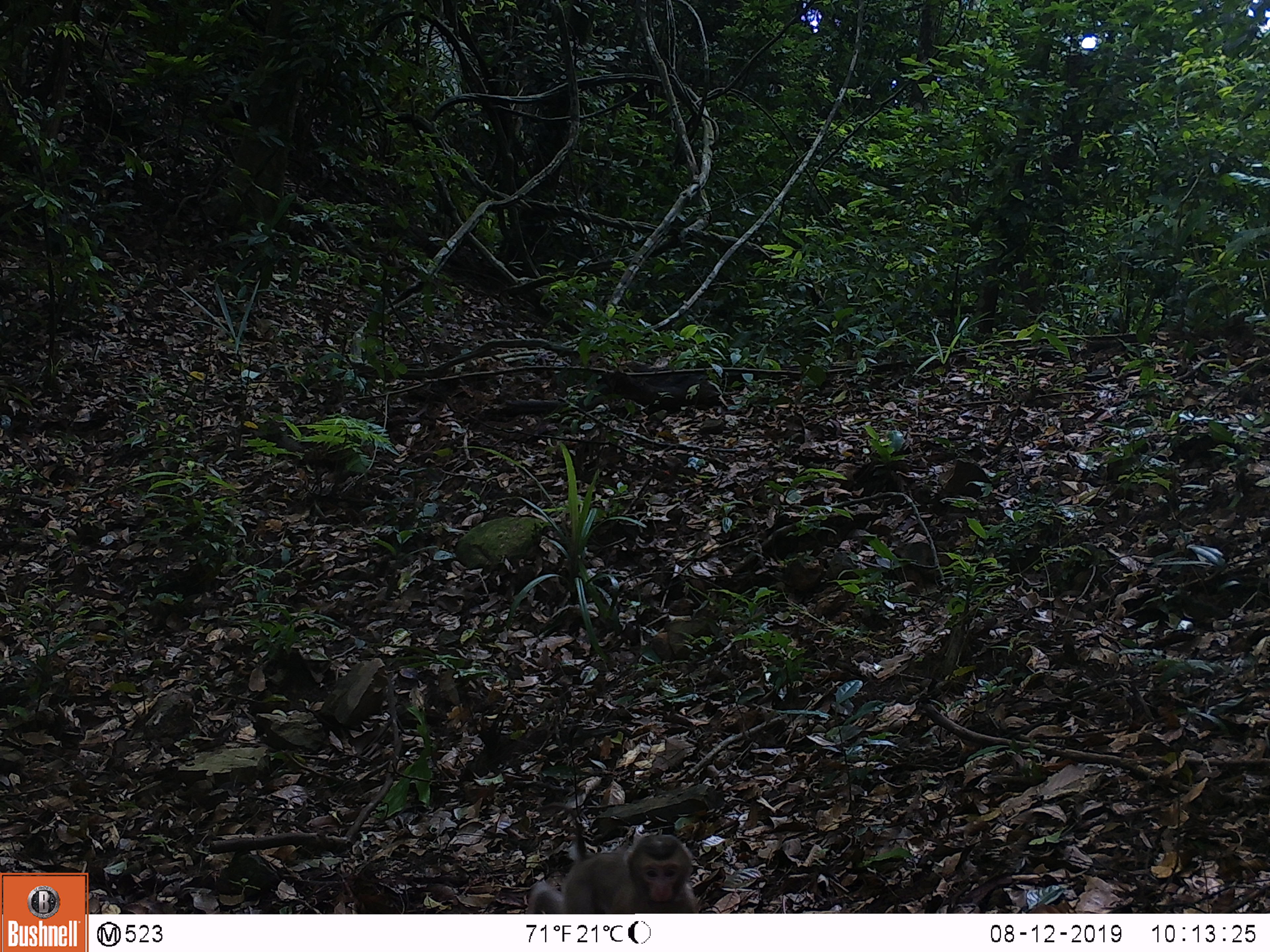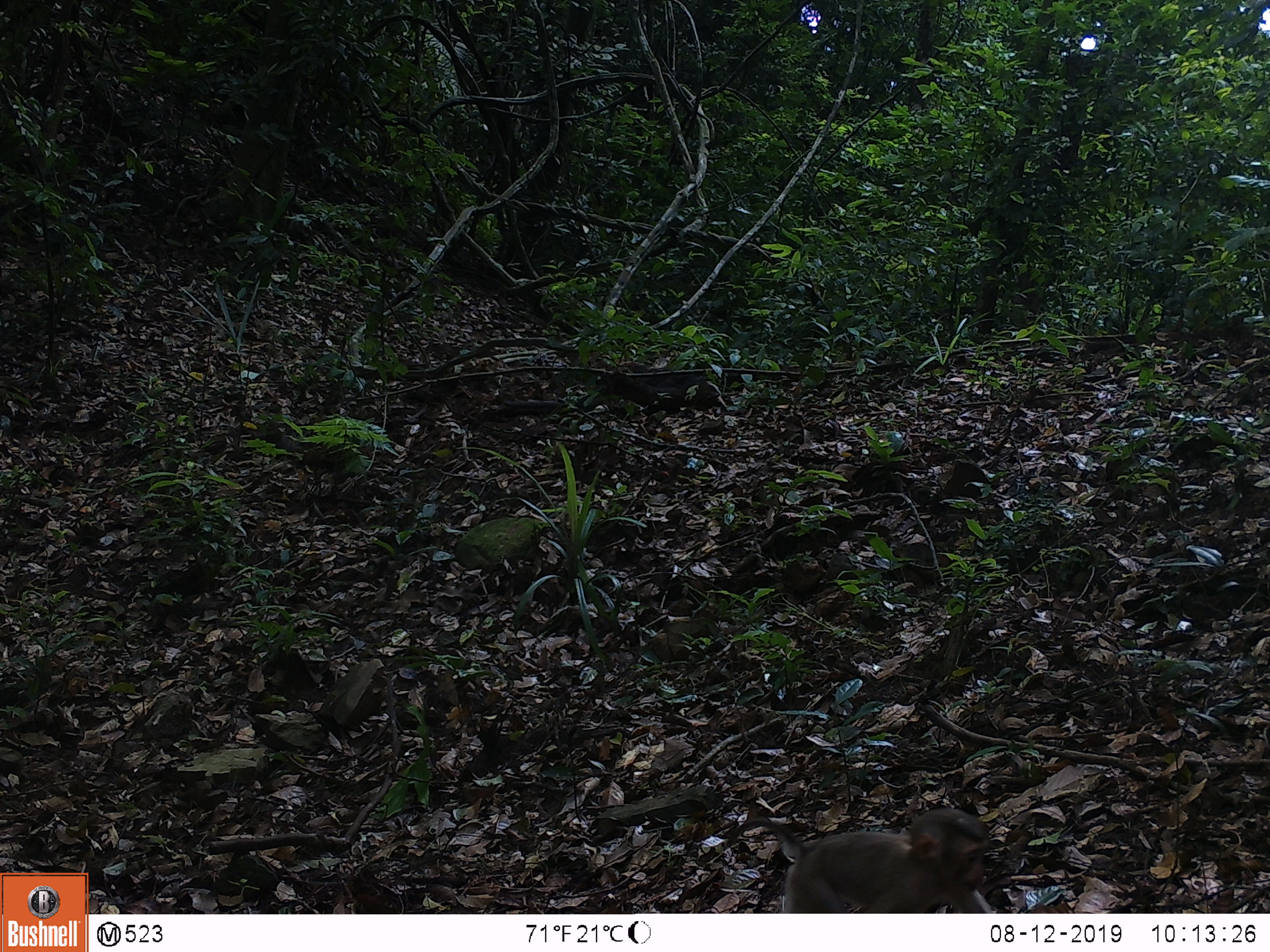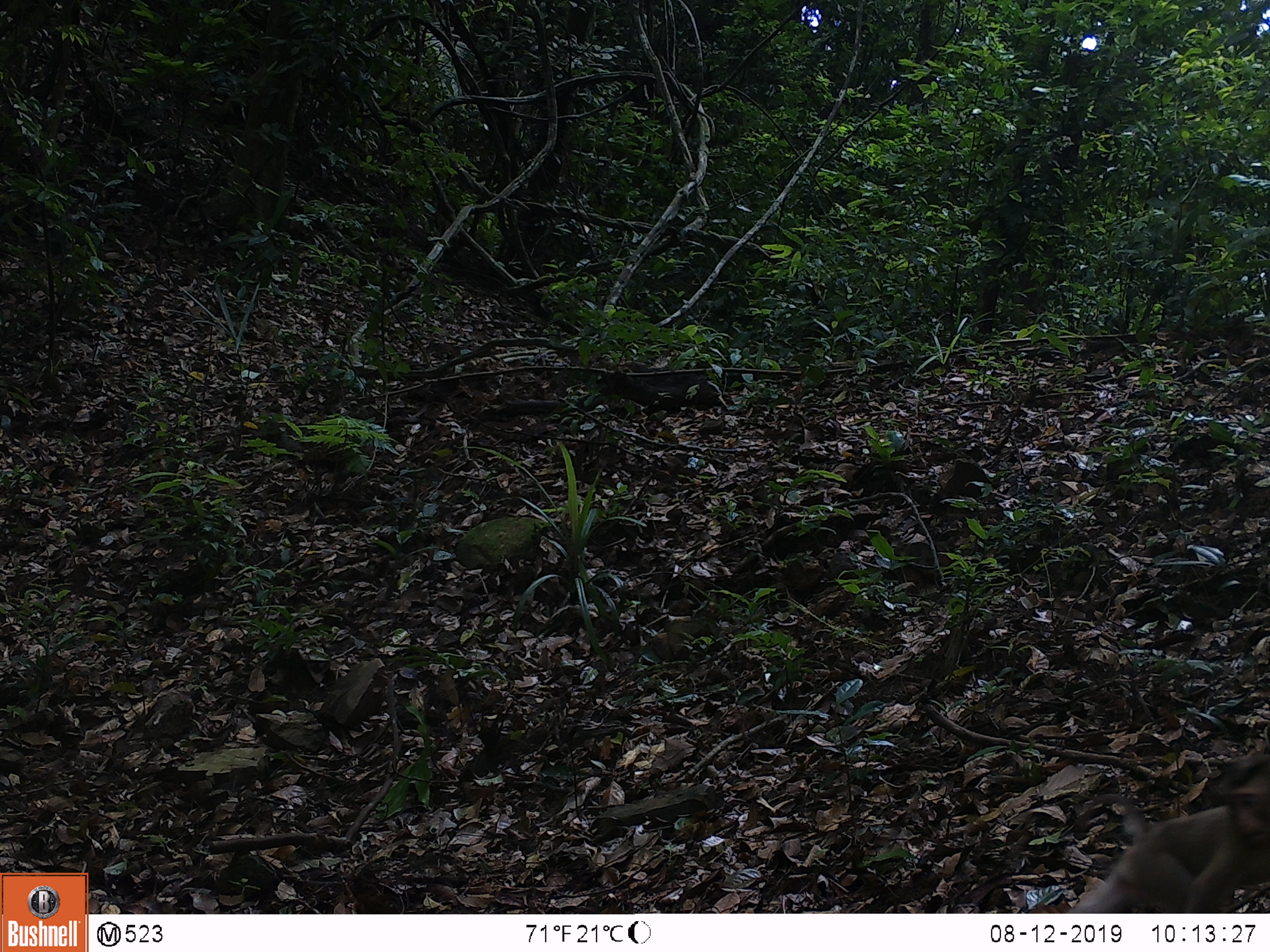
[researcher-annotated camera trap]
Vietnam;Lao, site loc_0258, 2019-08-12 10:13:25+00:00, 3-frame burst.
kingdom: Animalia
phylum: Chordata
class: Mammalia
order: Primates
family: Cercopithecidae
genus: Macaca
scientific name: Macaca nemestrina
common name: pig-tailed macaque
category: pig tailed macaque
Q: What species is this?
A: Pig tailed macaque (pig-tailed macaque) (Macaca nemestrina).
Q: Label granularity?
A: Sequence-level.